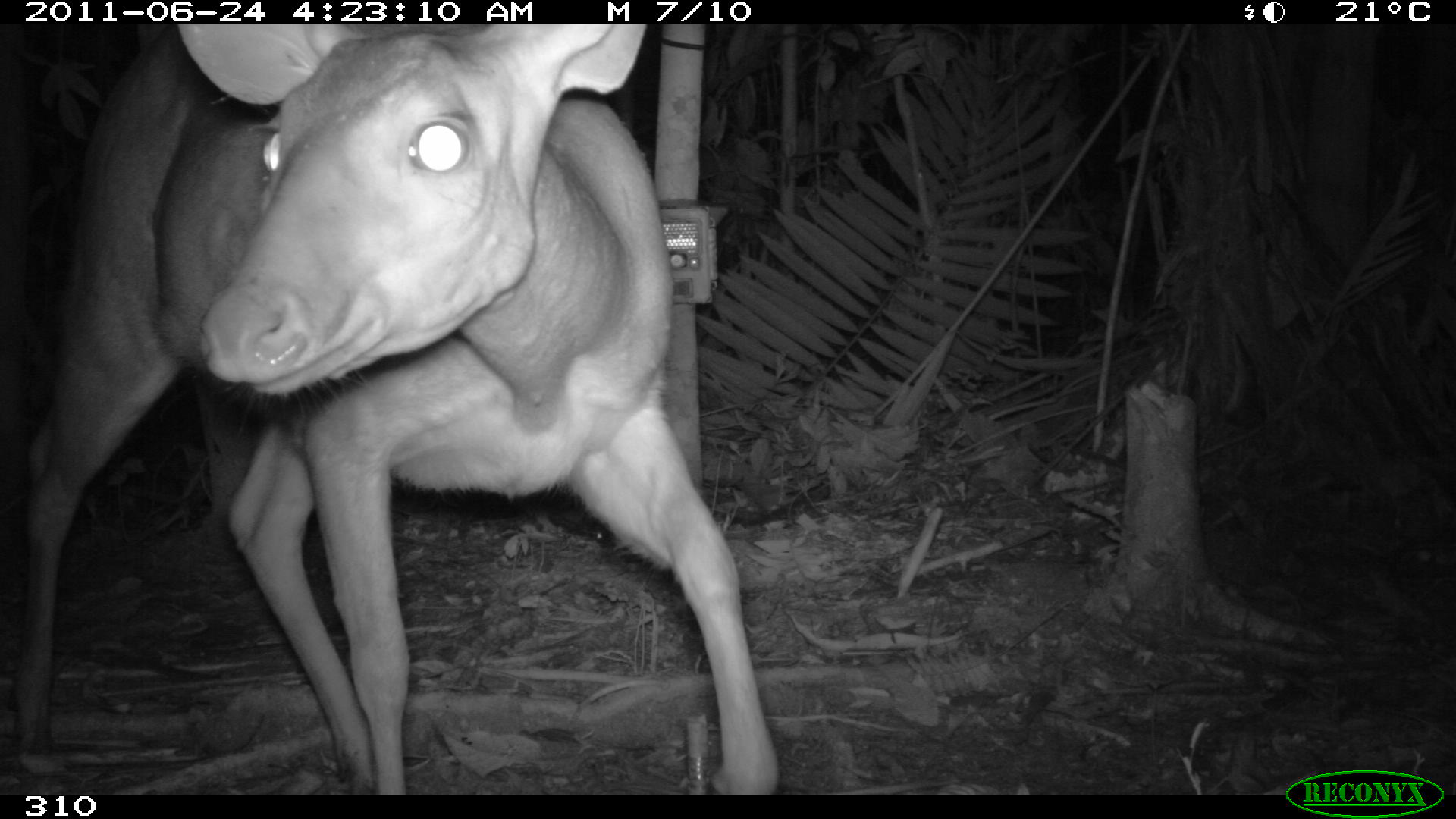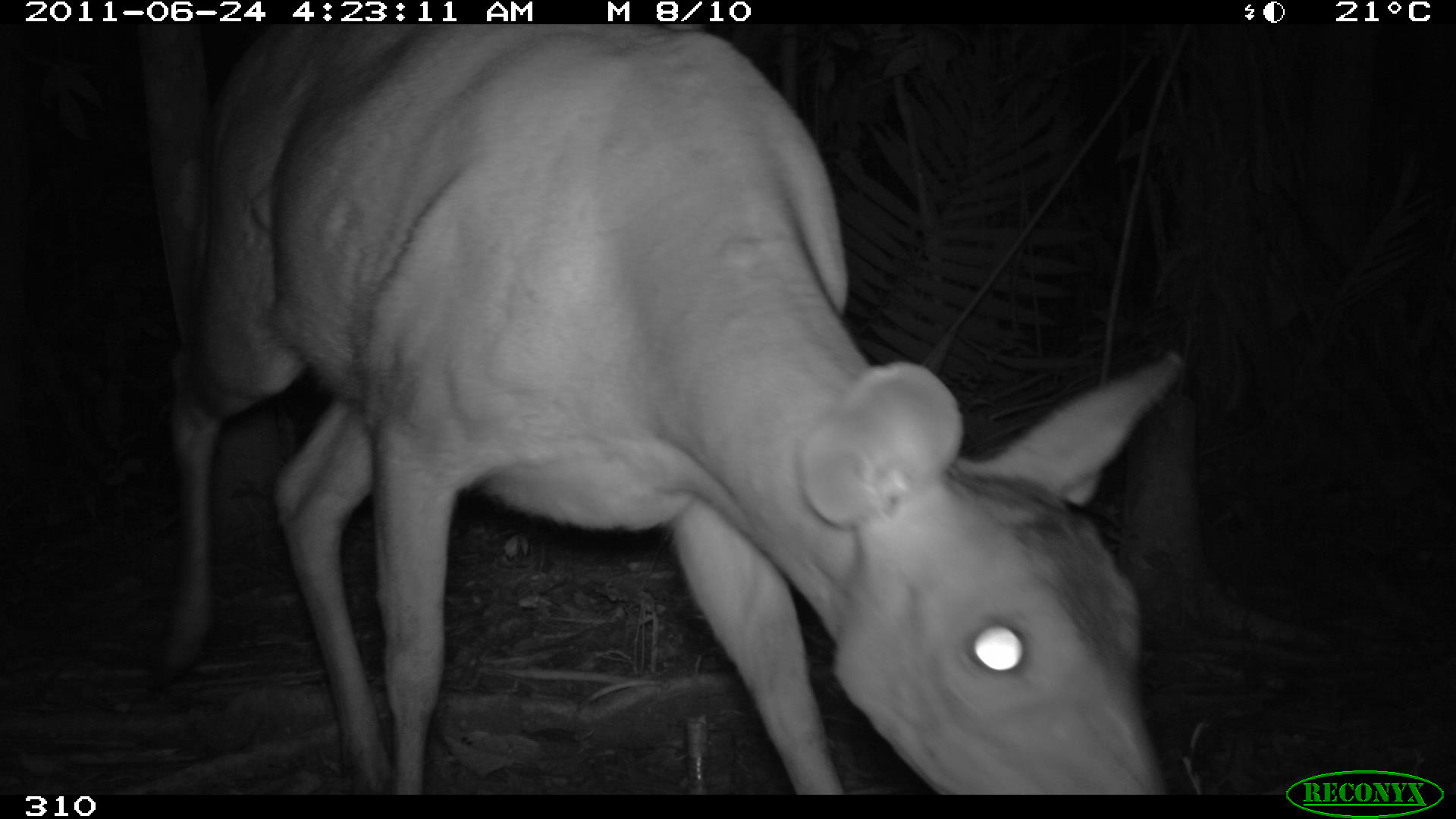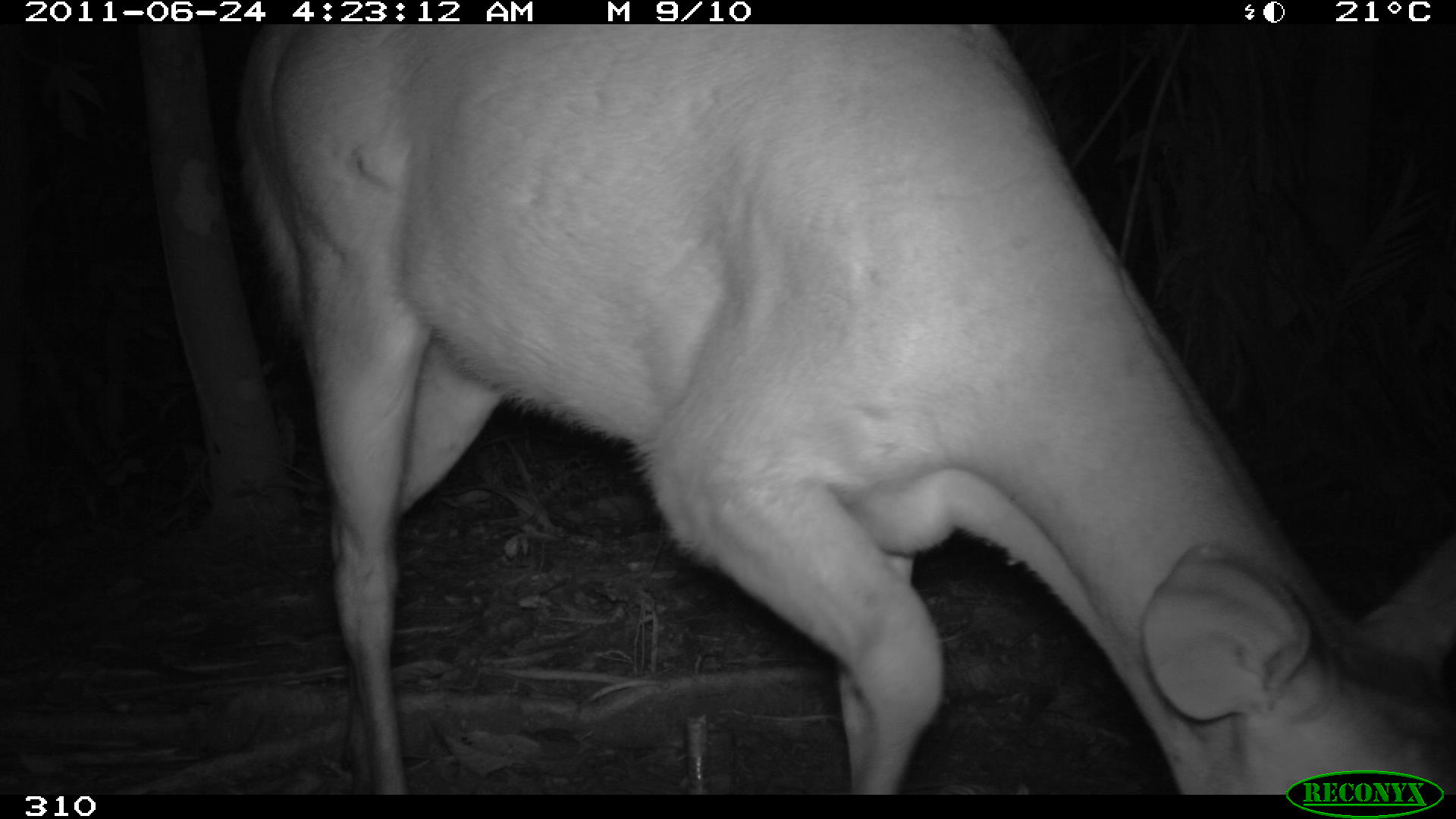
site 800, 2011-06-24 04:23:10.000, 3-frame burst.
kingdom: Animalia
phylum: Chordata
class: Mammalia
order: Artiodactyla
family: Cervidae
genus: Mazama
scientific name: Mazama americana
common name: red brocket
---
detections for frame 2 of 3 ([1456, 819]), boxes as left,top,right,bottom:
mazama americana: 141,24,1186,792